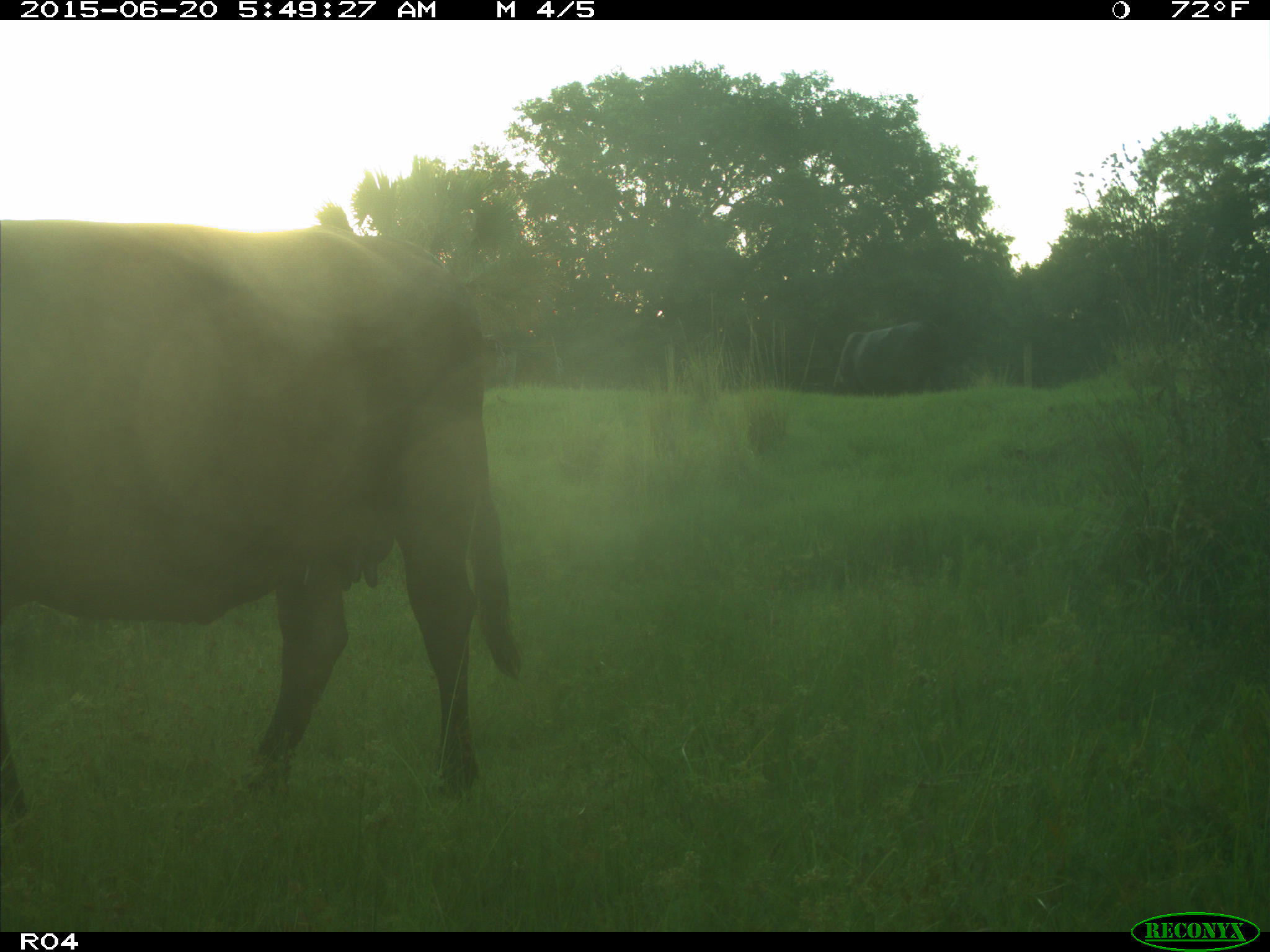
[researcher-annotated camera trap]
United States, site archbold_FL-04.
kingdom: Animalia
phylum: Chordata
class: Mammalia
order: Artiodactyla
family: Bovidae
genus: Bos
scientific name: Bos taurus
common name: domestic cow